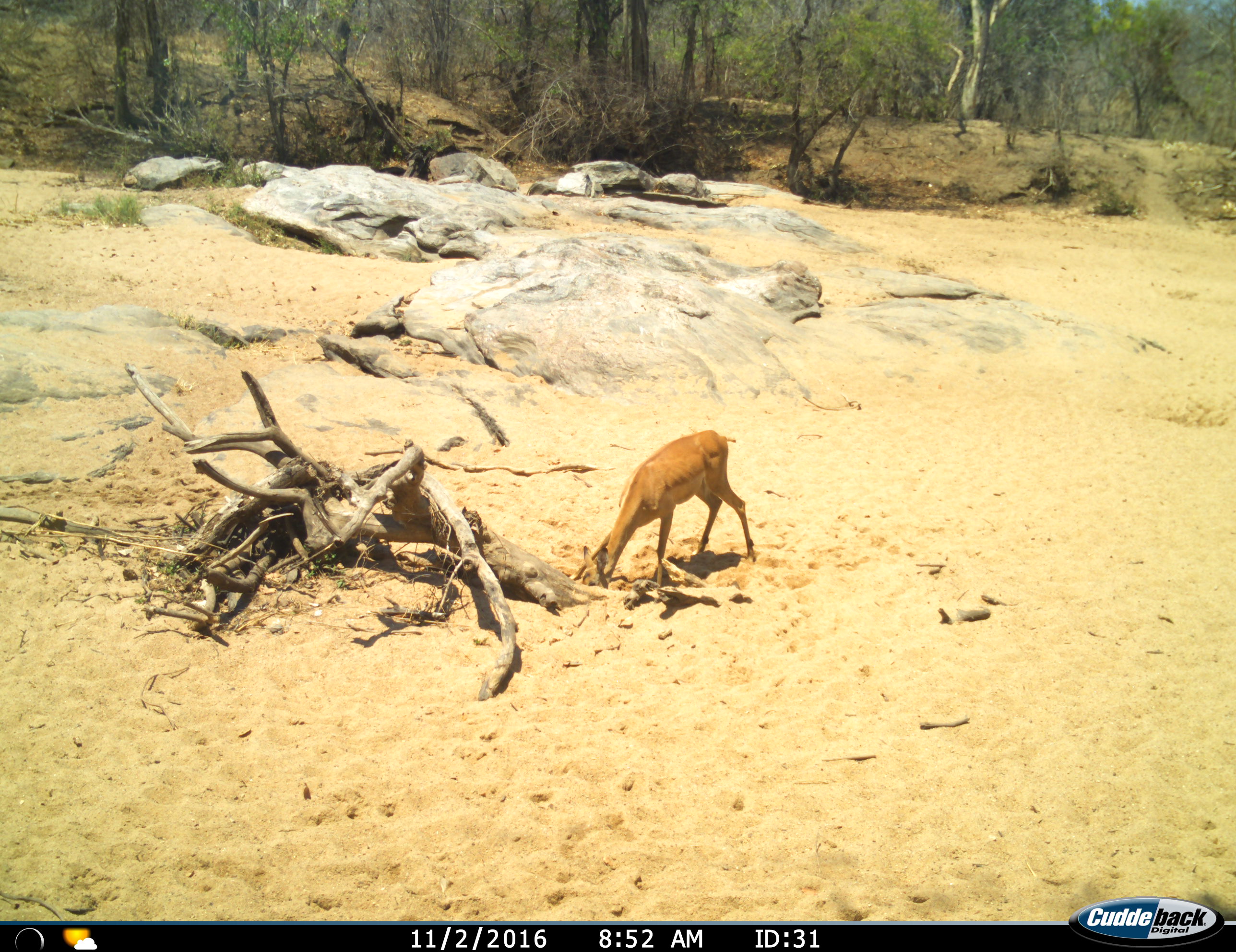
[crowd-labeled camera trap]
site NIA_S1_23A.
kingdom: Animalia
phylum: Chordata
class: Mammalia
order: Artiodactyla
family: Bovidae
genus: Aepyceros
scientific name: Aepyceros melampus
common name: impala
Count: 1.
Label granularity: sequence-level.